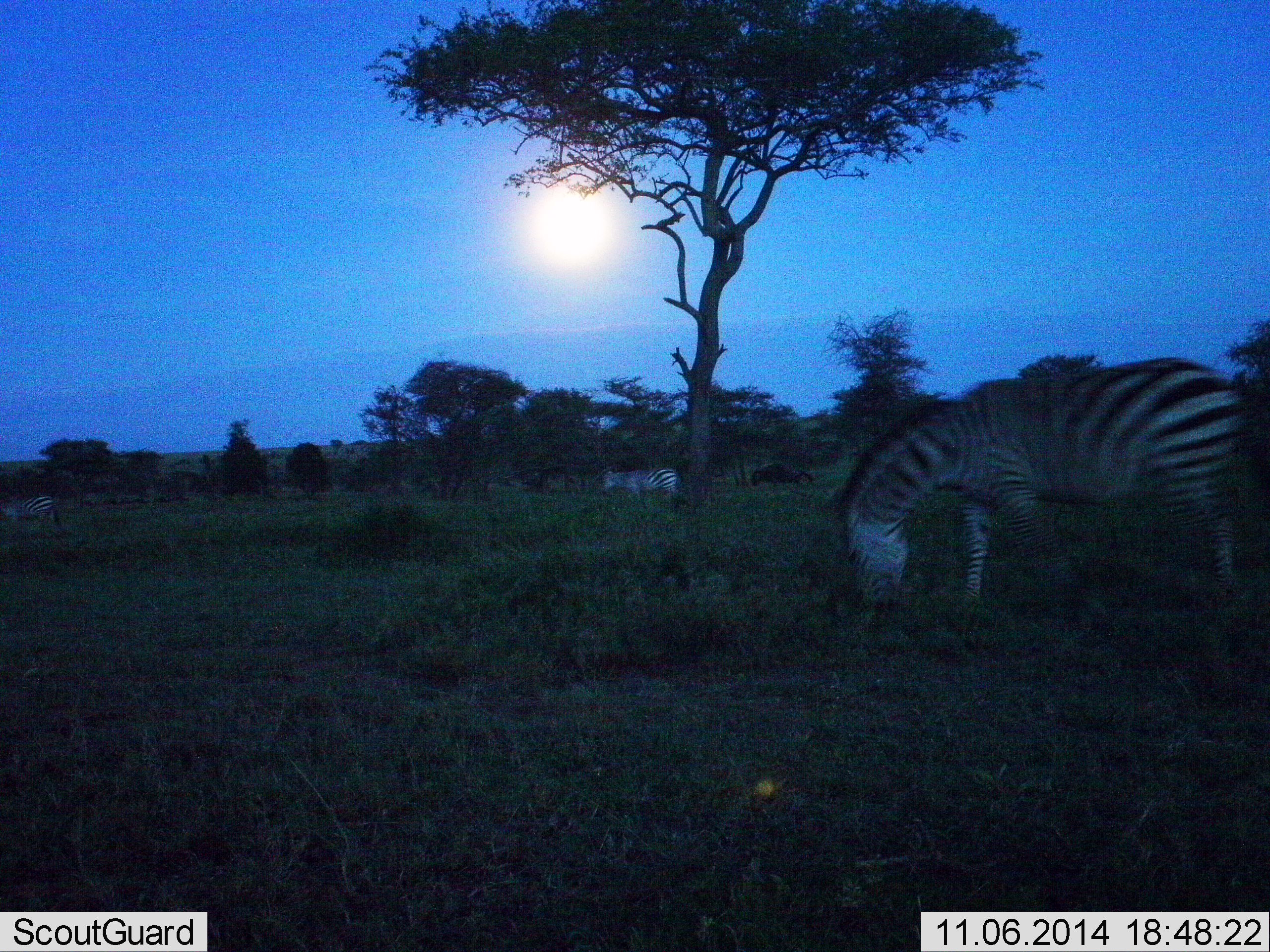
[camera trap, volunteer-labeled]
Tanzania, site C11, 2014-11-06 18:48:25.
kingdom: Animalia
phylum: Chordata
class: Mammalia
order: Perissodactyla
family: Equidae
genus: Equus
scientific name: Equus quagga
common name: plains zebra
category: zebra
Zebra (plains zebra) (Equus quagga), count 3. Behavior (volunteer vote fractions): standing 8%, resting 0%, moving 42%, interacting 0%. Young present (vote fraction): 0%. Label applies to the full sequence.